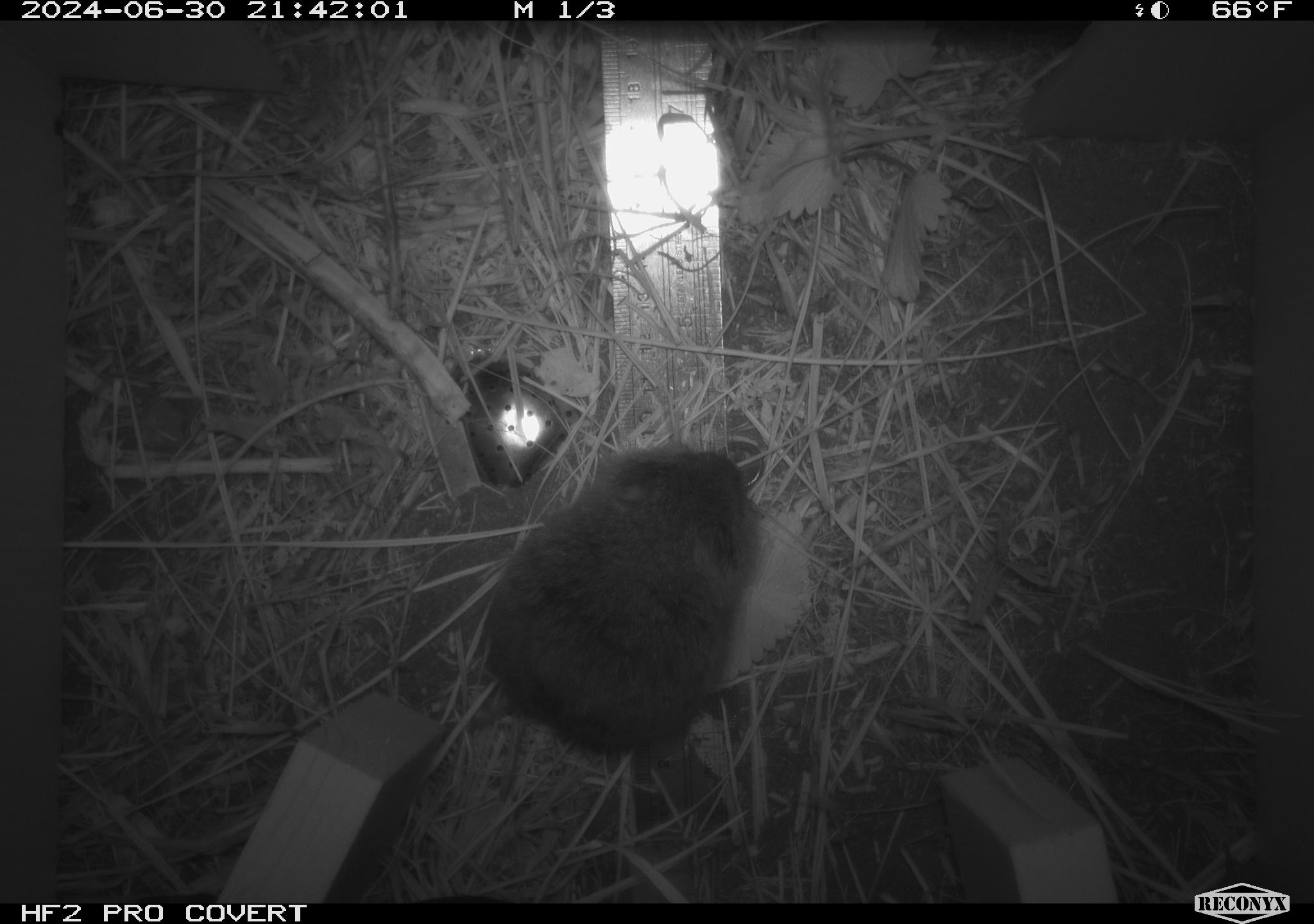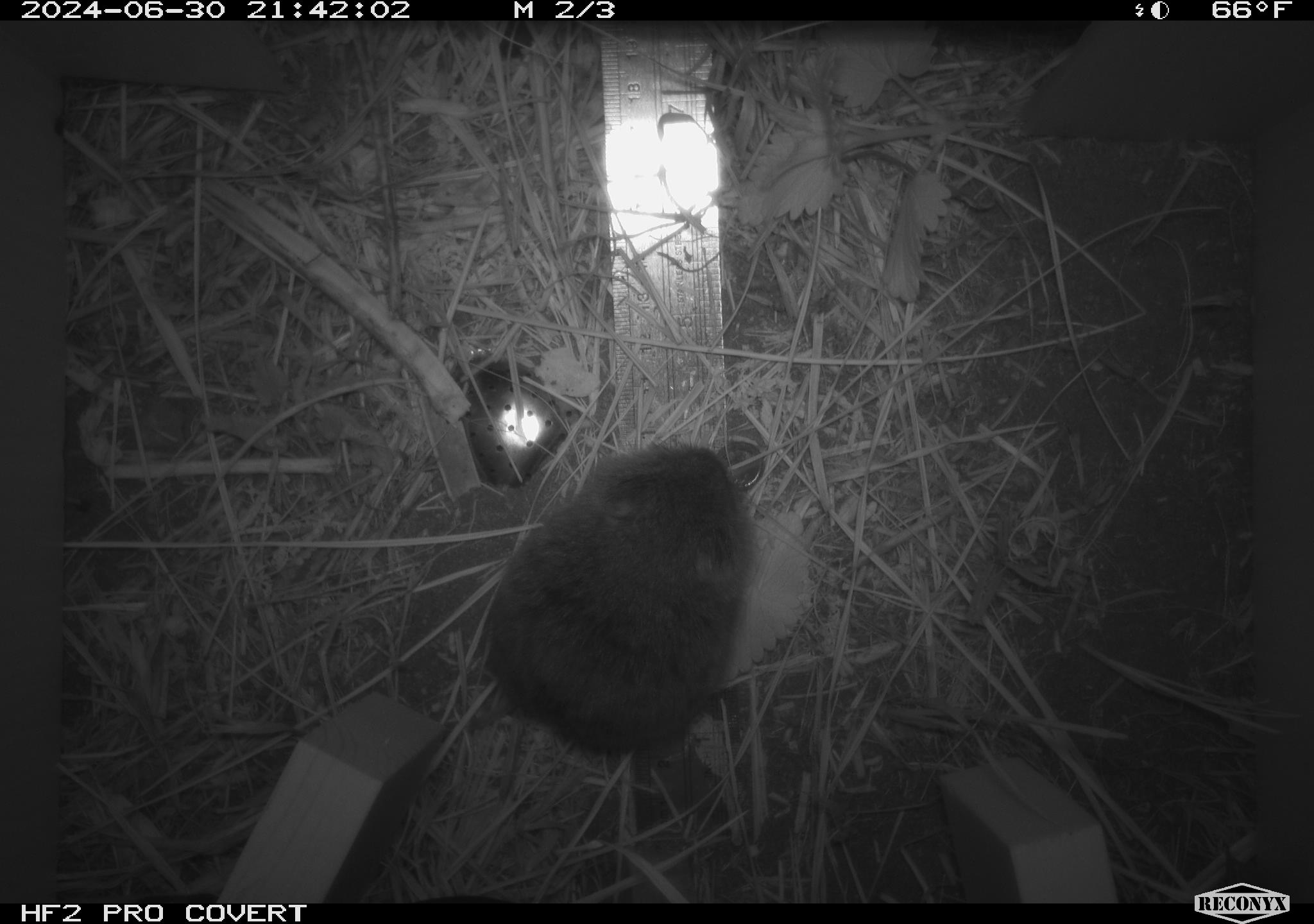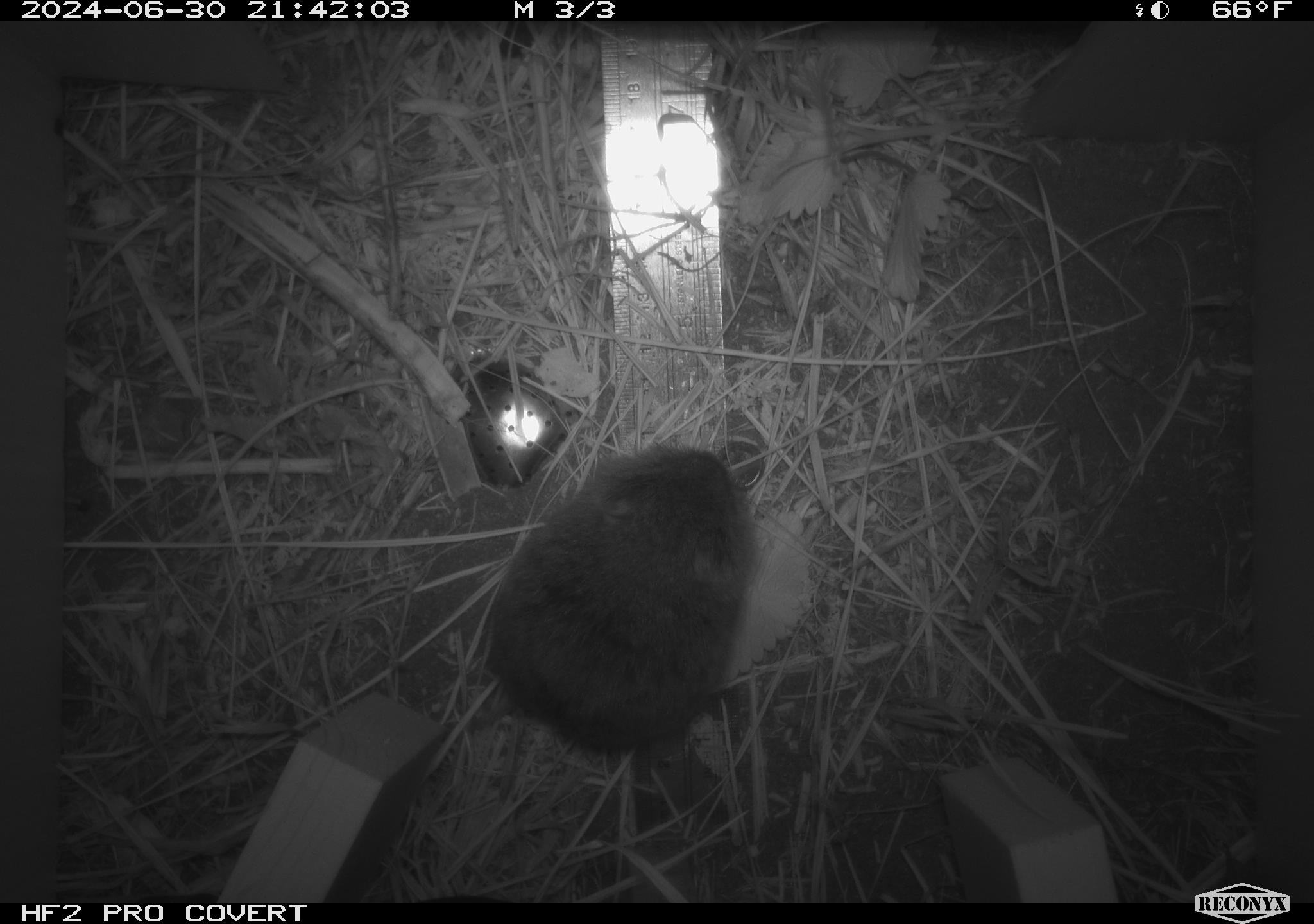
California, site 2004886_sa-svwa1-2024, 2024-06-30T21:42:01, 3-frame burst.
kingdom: Animalia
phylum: Chordata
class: Mammalia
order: Rodentia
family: Cricetidae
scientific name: Arvicolinae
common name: voles, lemmings, and muskrats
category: arvicolinae subfamily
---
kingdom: Animalia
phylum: Arthropoda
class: Insecta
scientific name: Insecta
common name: insect